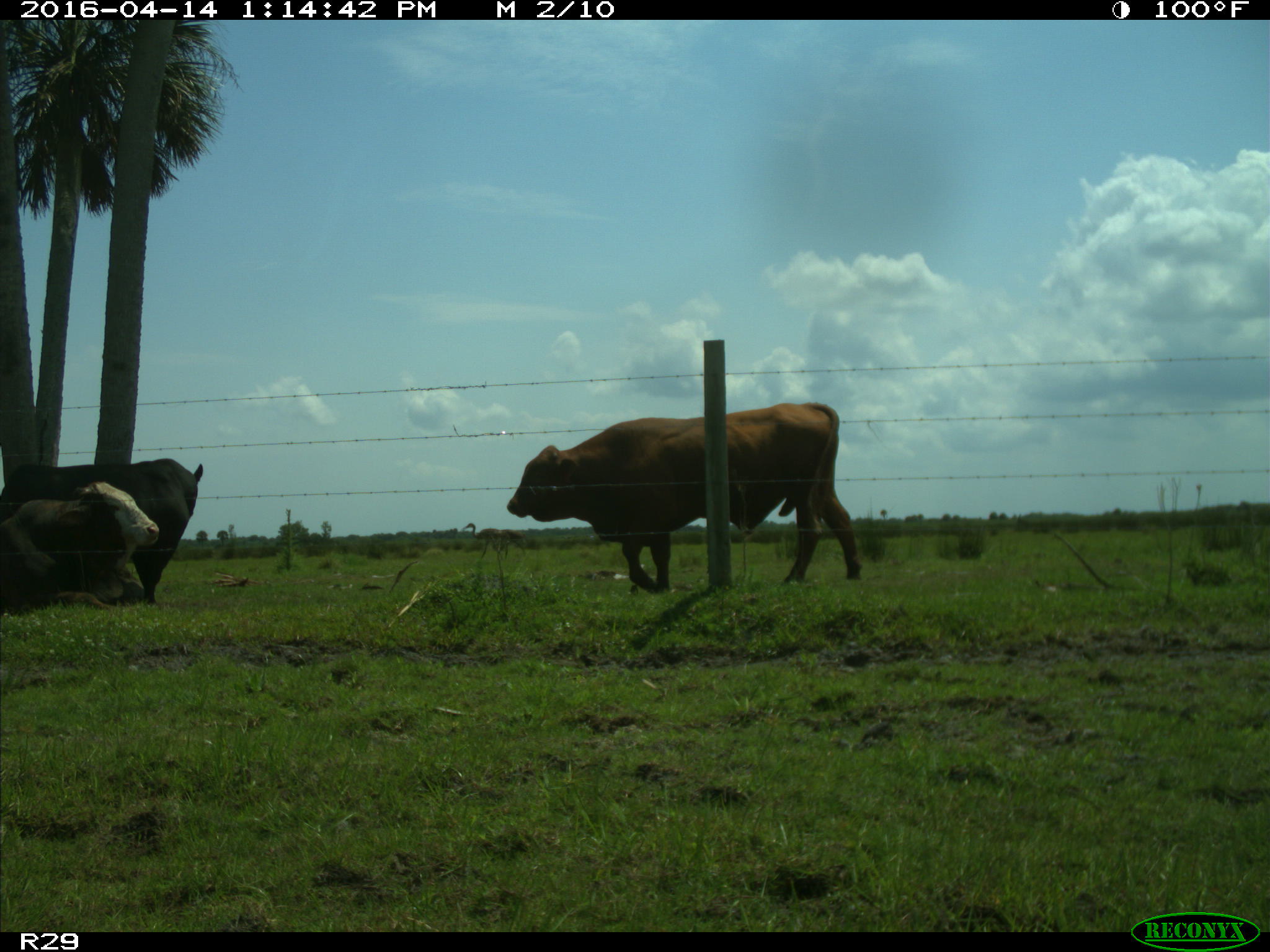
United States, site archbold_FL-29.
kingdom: Animalia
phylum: Chordata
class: Mammalia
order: Artiodactyla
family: Bovidae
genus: Bos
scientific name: Bos taurus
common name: domestic cow